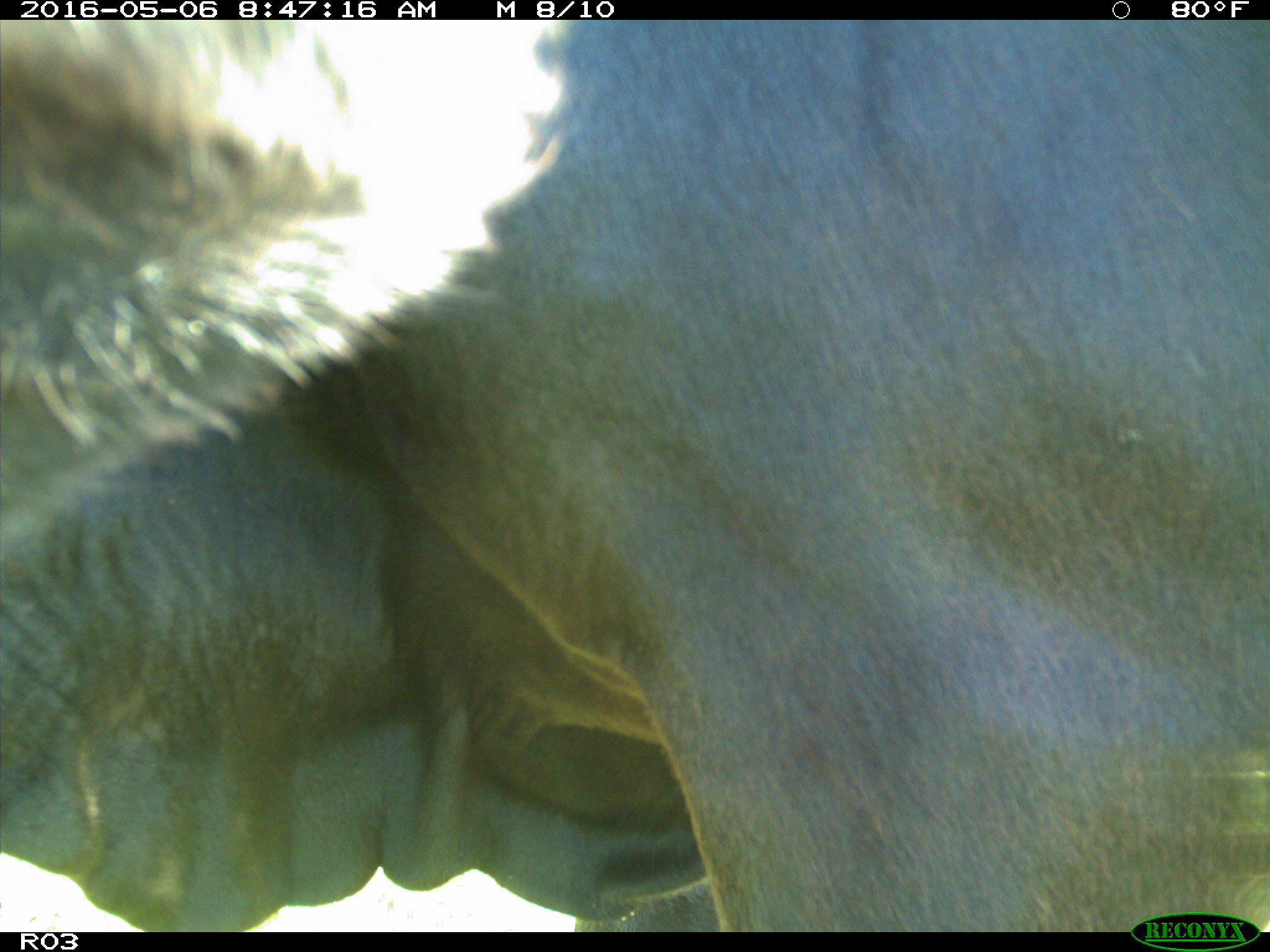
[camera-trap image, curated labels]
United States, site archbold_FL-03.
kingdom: Animalia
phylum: Chordata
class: Mammalia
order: Artiodactyla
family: Bovidae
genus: Bos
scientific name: Bos taurus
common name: domestic cow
Bos taurus (domestic cow).